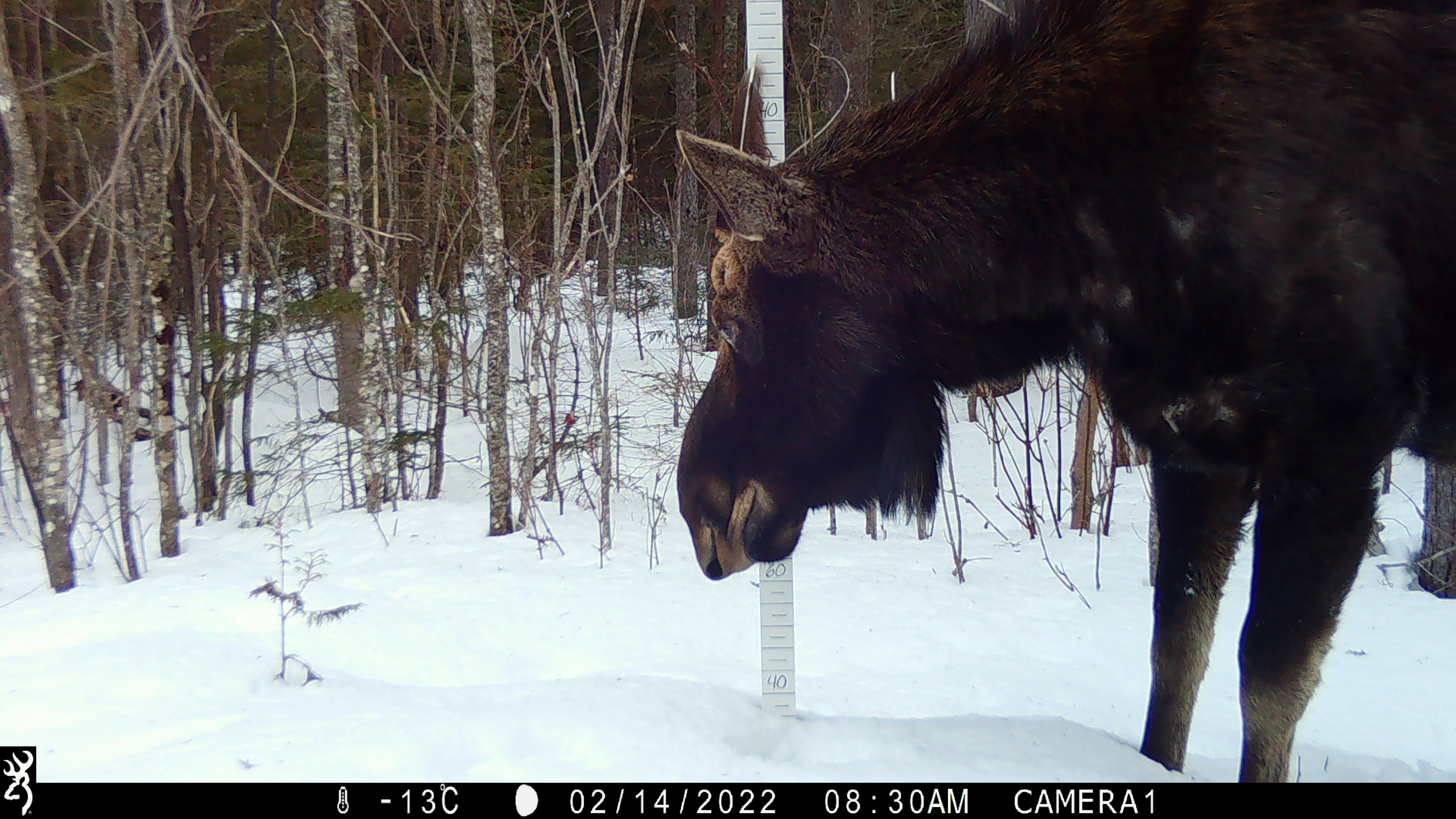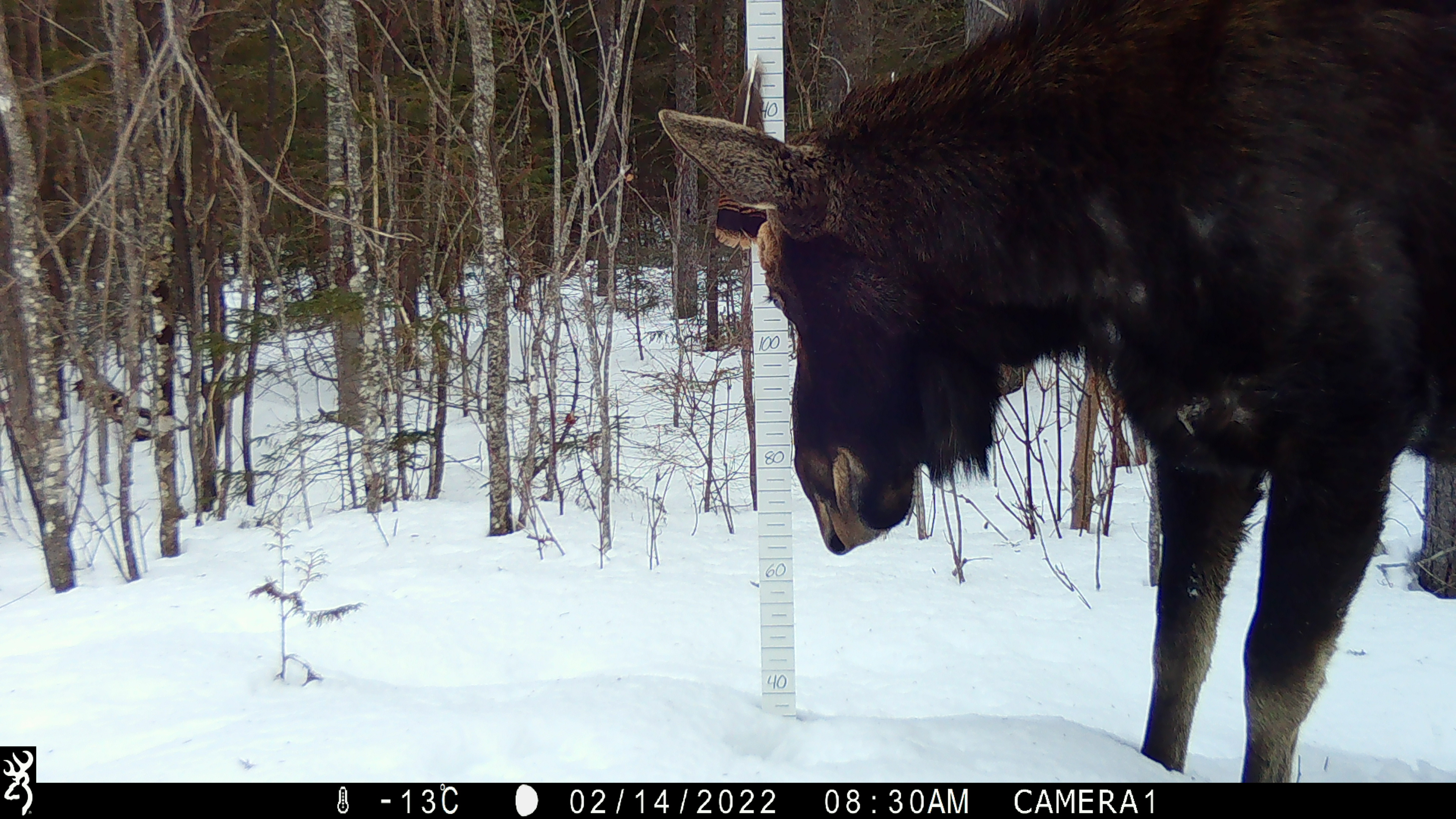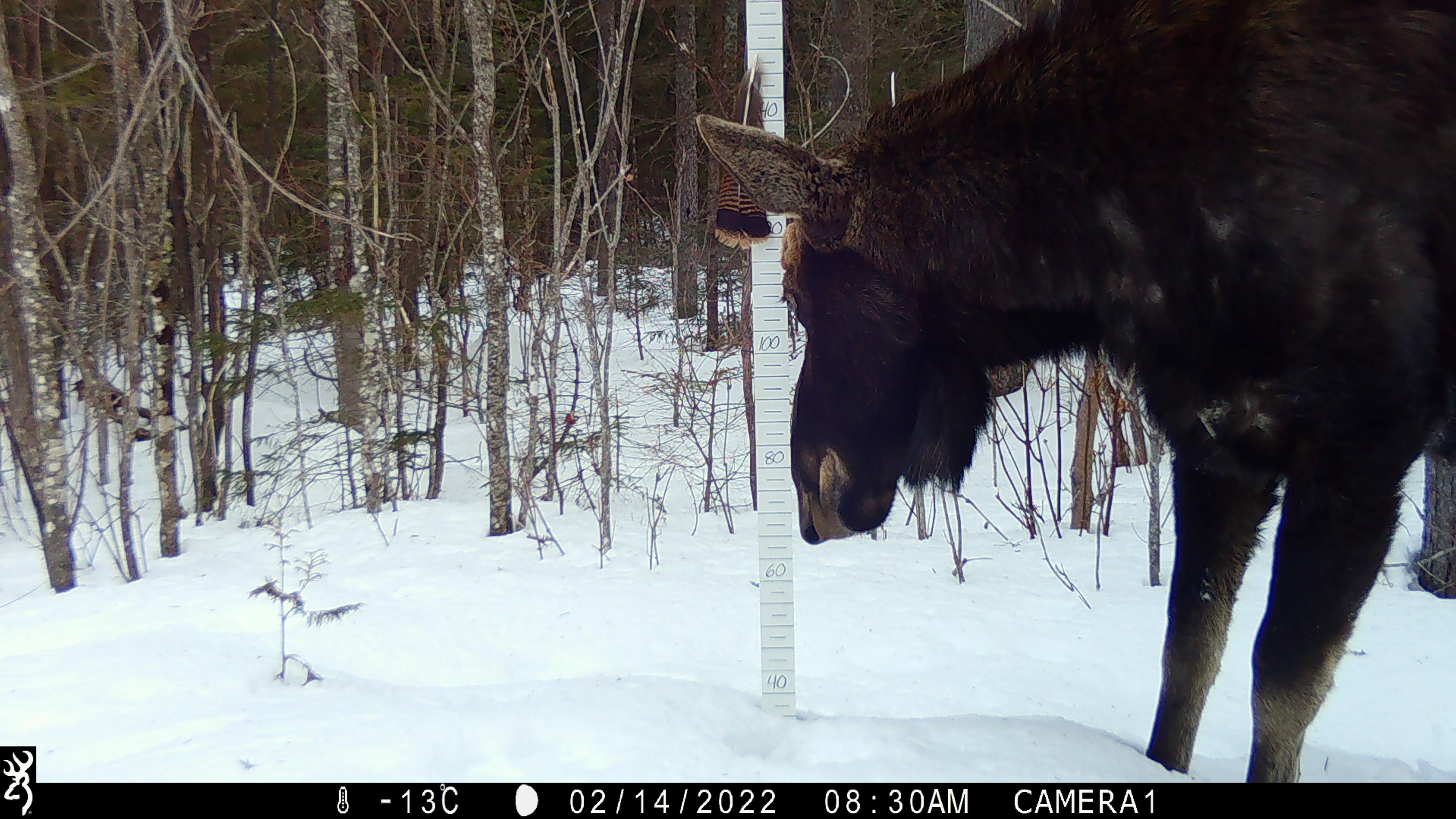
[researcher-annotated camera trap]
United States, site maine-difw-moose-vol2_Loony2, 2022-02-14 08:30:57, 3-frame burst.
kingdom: Animalia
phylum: Chordata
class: Mammalia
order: Artiodactyla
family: Cervidae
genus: Alces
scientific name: Alces alces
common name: moose